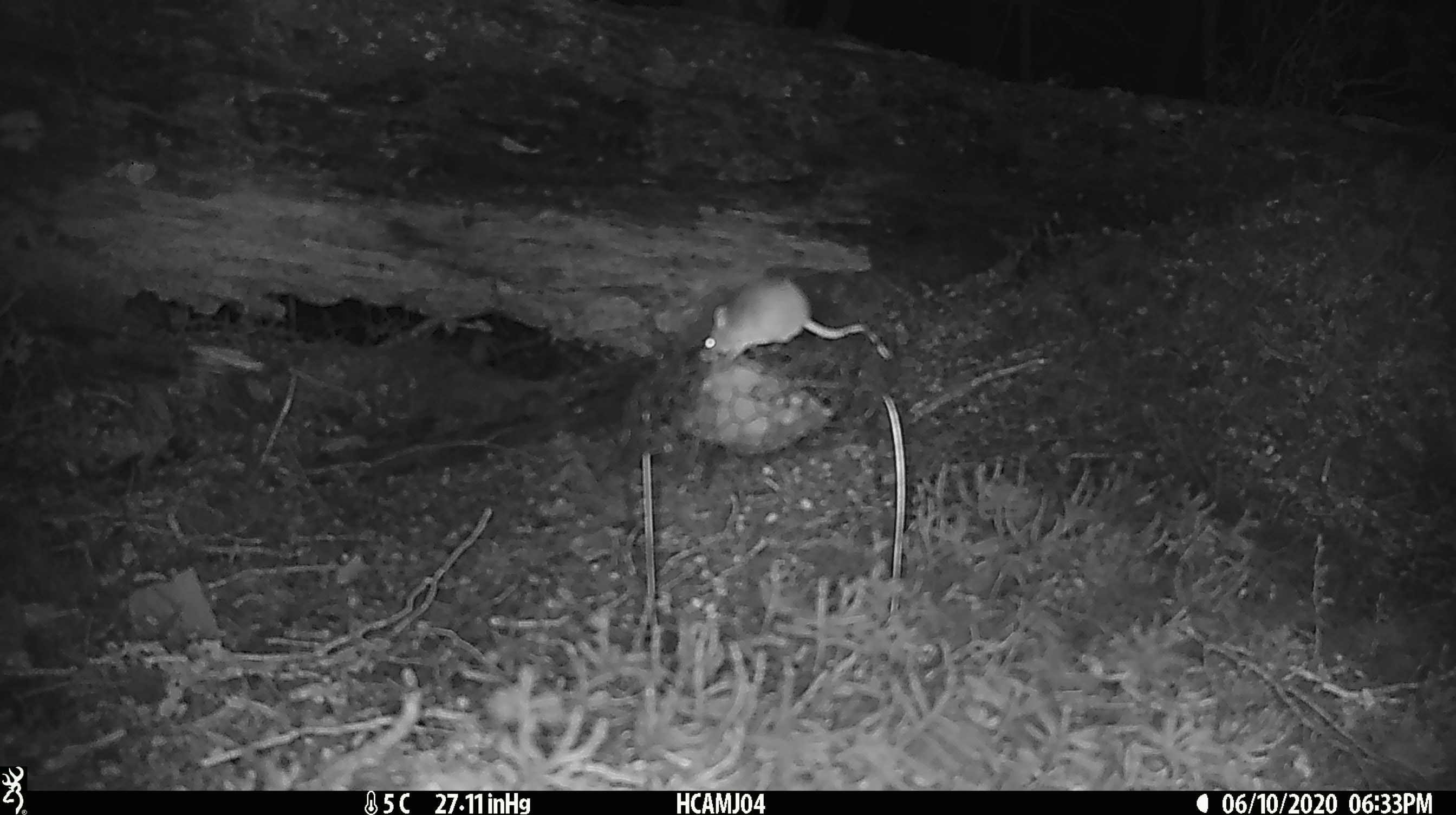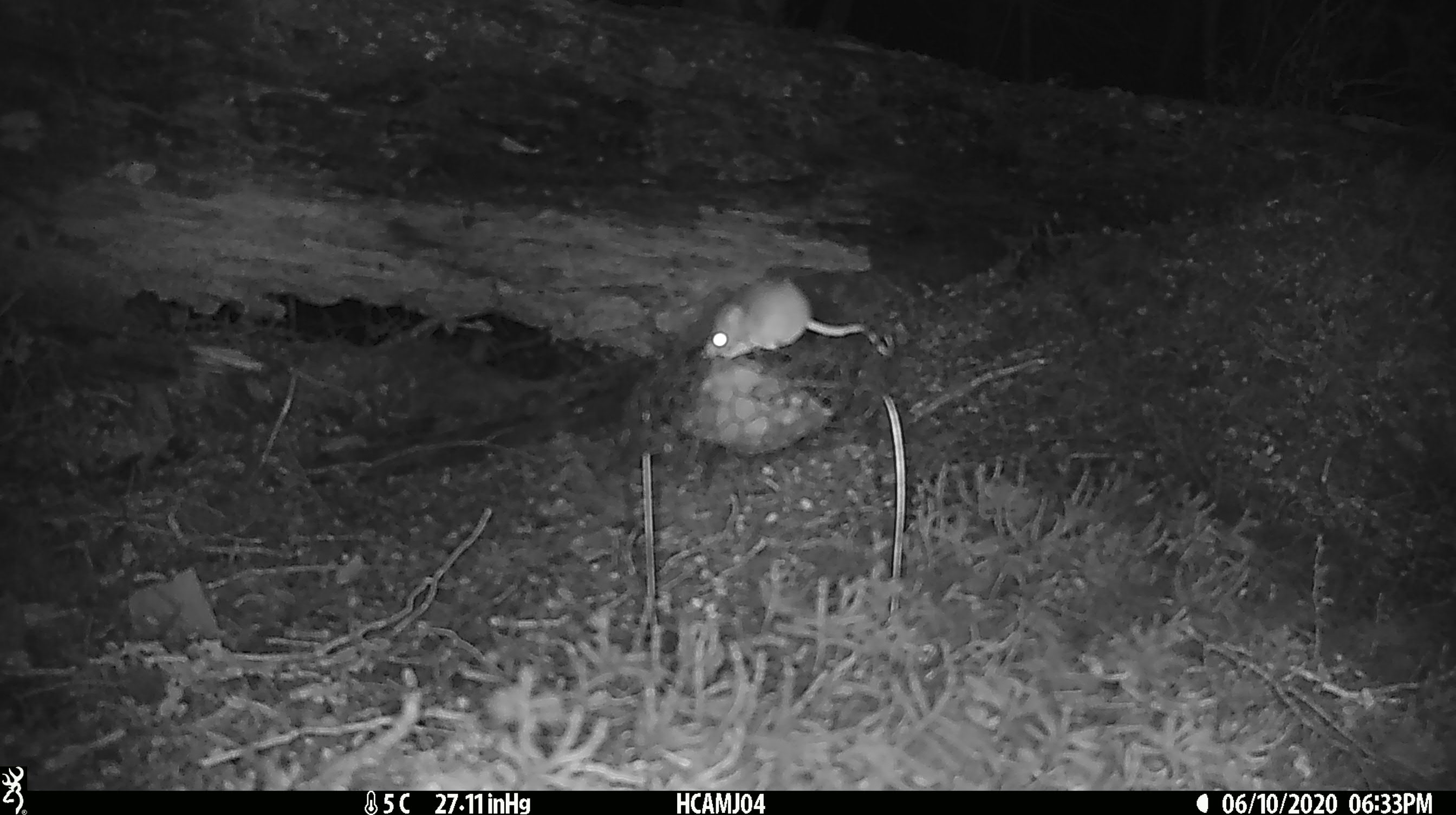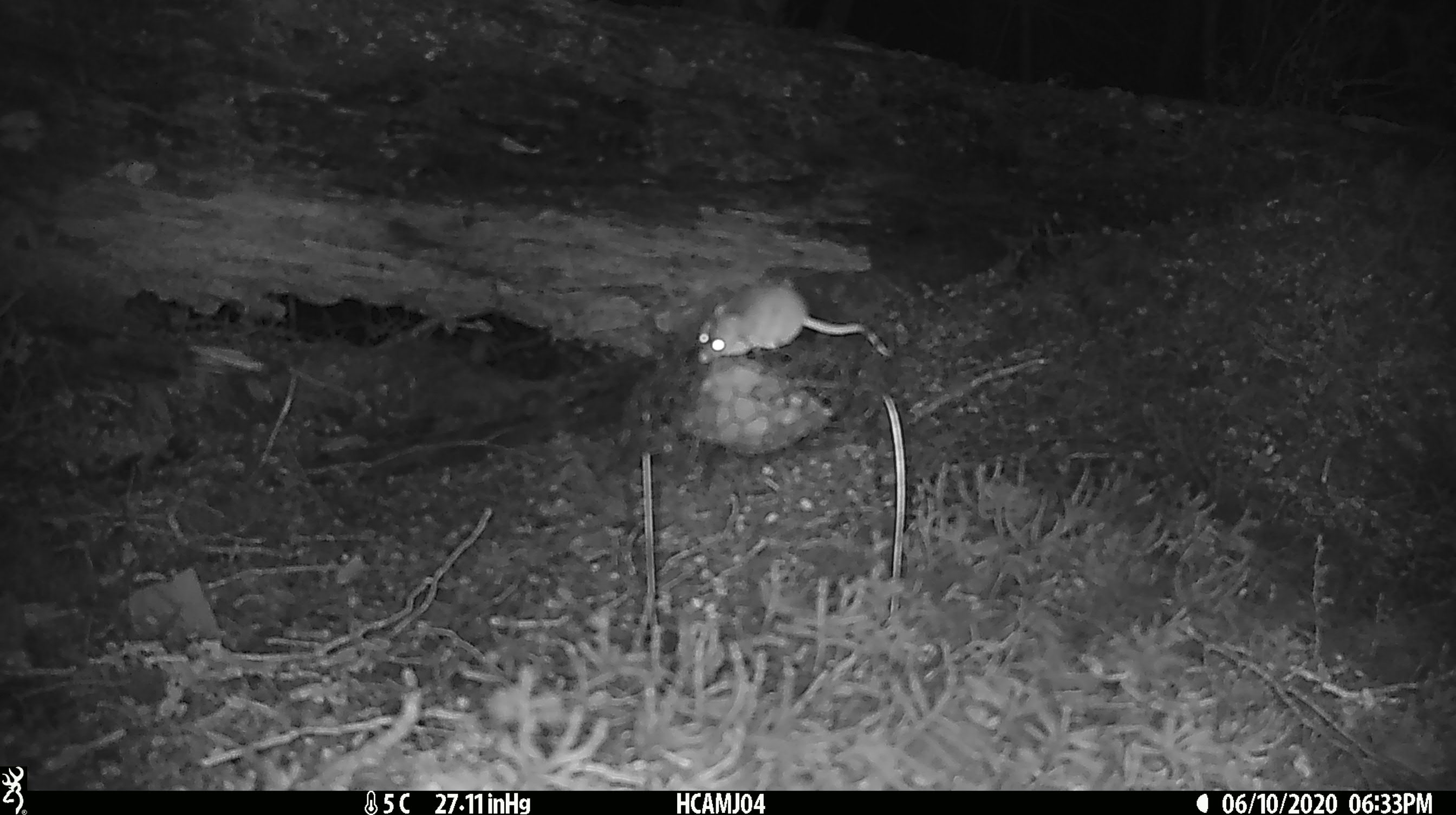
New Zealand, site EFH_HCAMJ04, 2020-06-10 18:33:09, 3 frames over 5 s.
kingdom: Animalia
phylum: Chordata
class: Mammalia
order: Rodentia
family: Muridae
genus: Mus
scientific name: Mus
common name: mouse